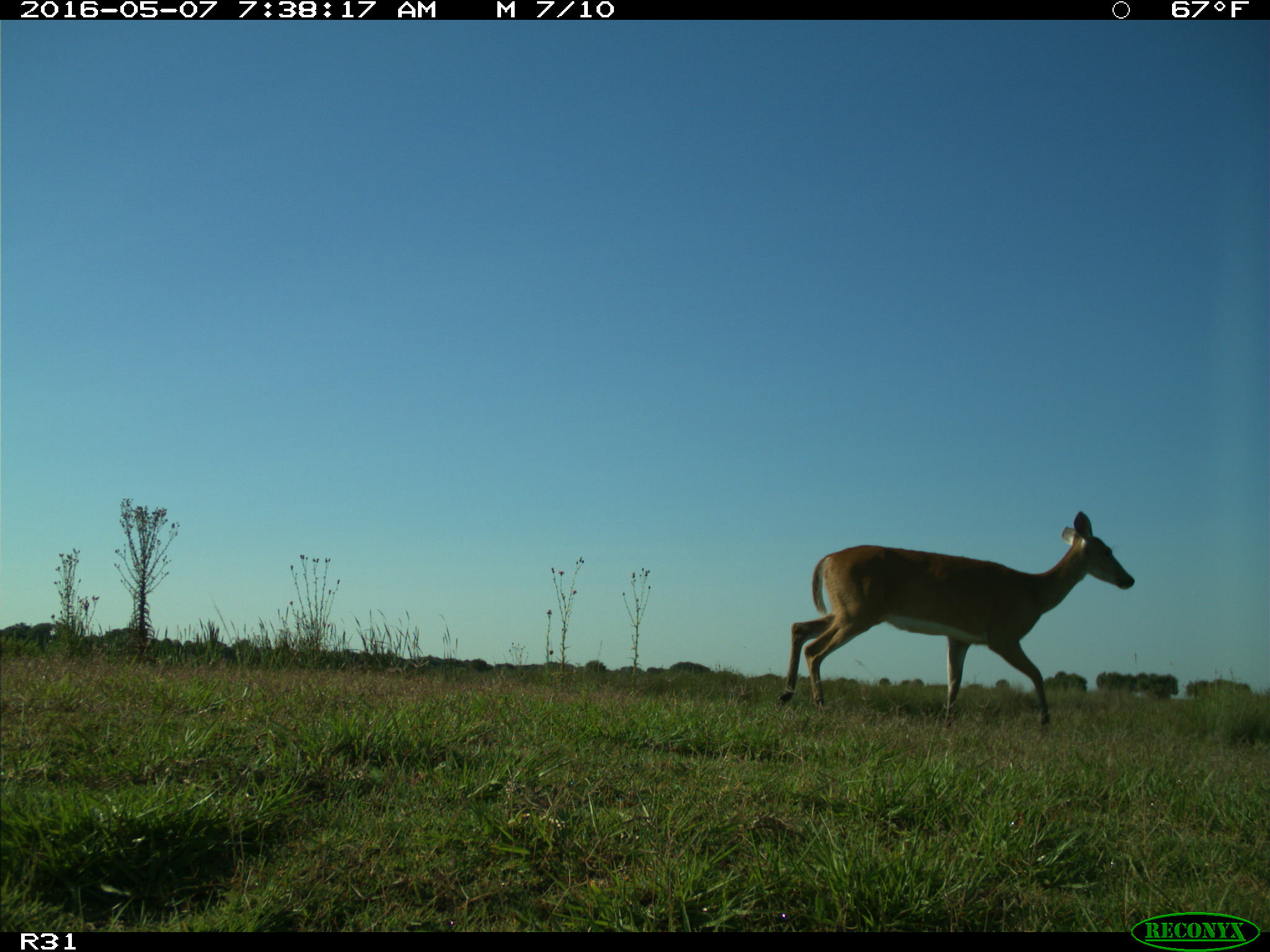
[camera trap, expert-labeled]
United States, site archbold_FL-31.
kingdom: Animalia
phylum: Chordata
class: Mammalia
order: Artiodactyla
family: Cervidae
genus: Odocoileus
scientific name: Odocoileus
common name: deer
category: unidentified deer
Unidentified deer (deer) (Odocoileus).